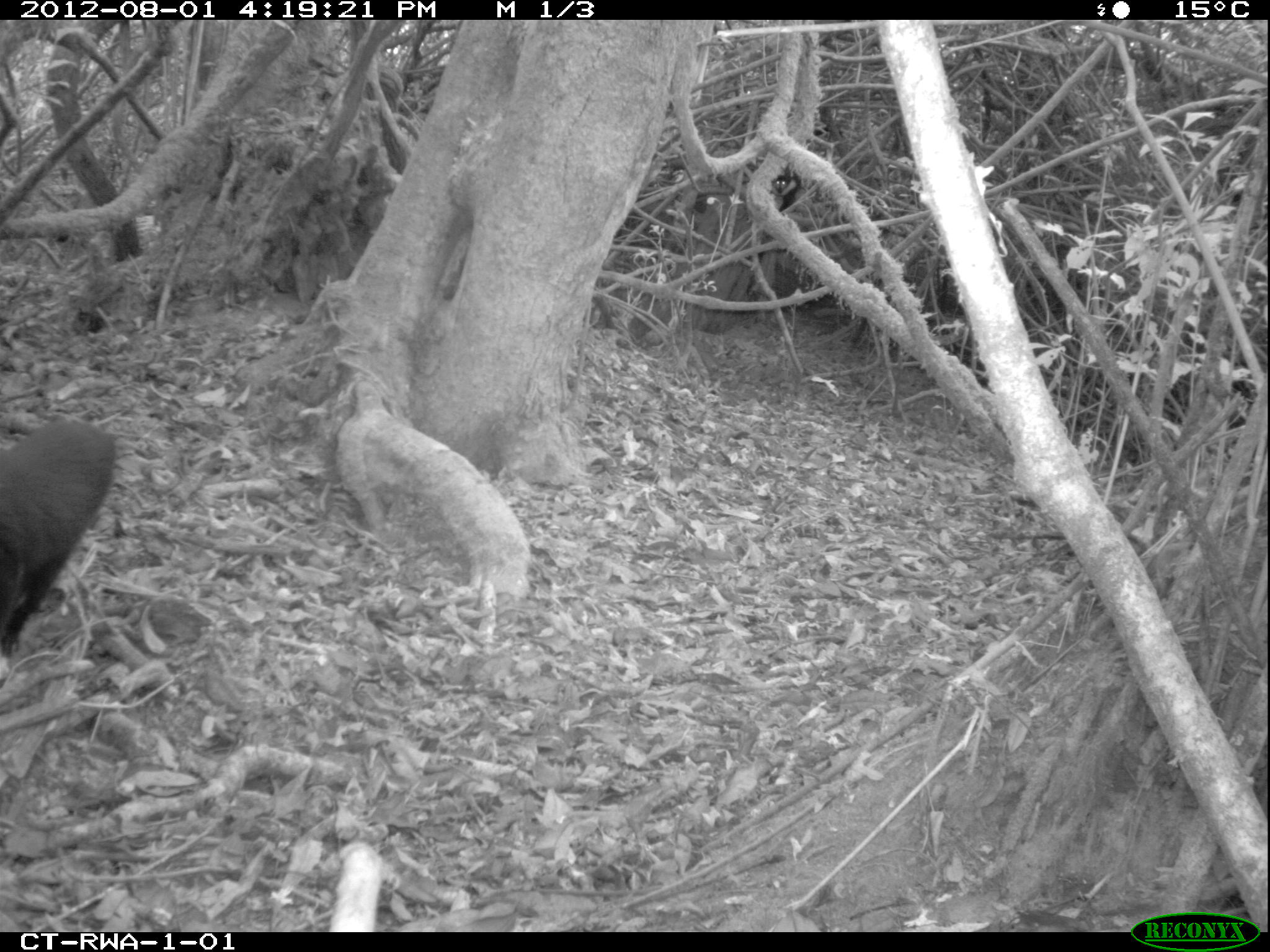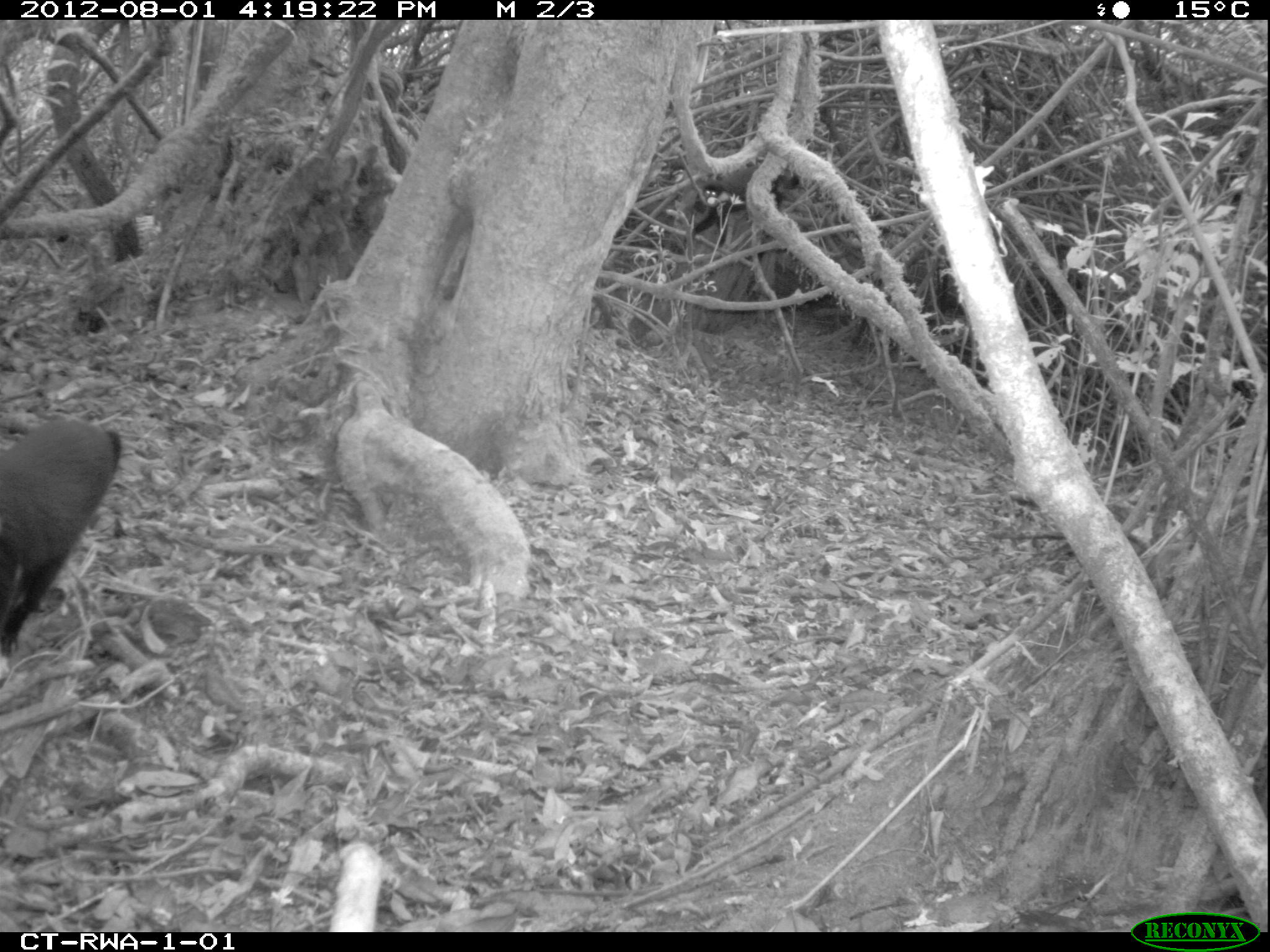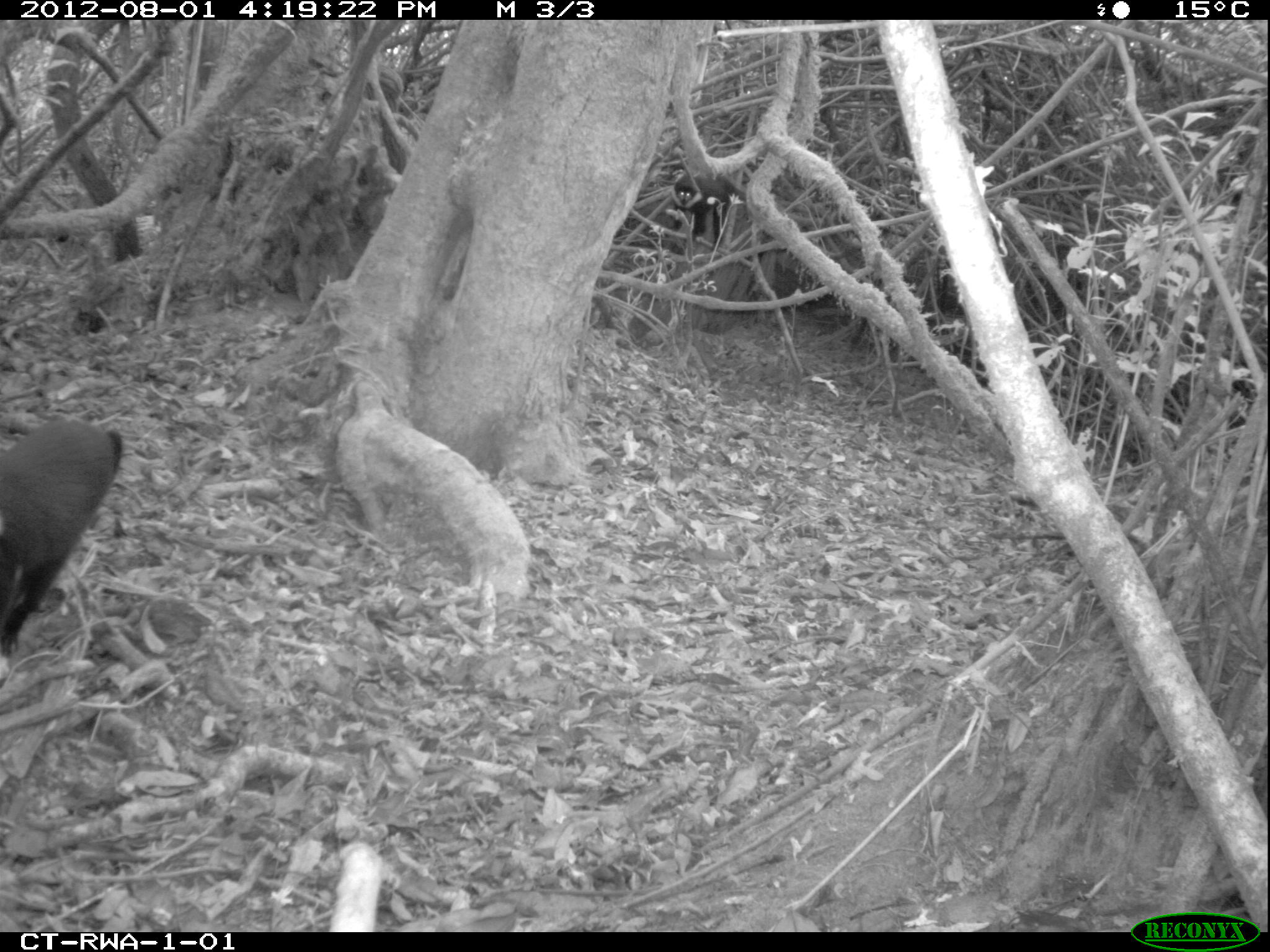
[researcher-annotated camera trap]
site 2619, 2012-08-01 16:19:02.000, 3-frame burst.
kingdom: Animalia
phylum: Chordata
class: Mammalia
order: Primates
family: Cercopithecidae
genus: Allochrocebus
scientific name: Allochrocebus lhoesti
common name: l'hoest's monkey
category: cercopithecus lhoesti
Cercopithecus lhoesti (l'hoest's monkey) (Allochrocebus lhoesti), count 2.